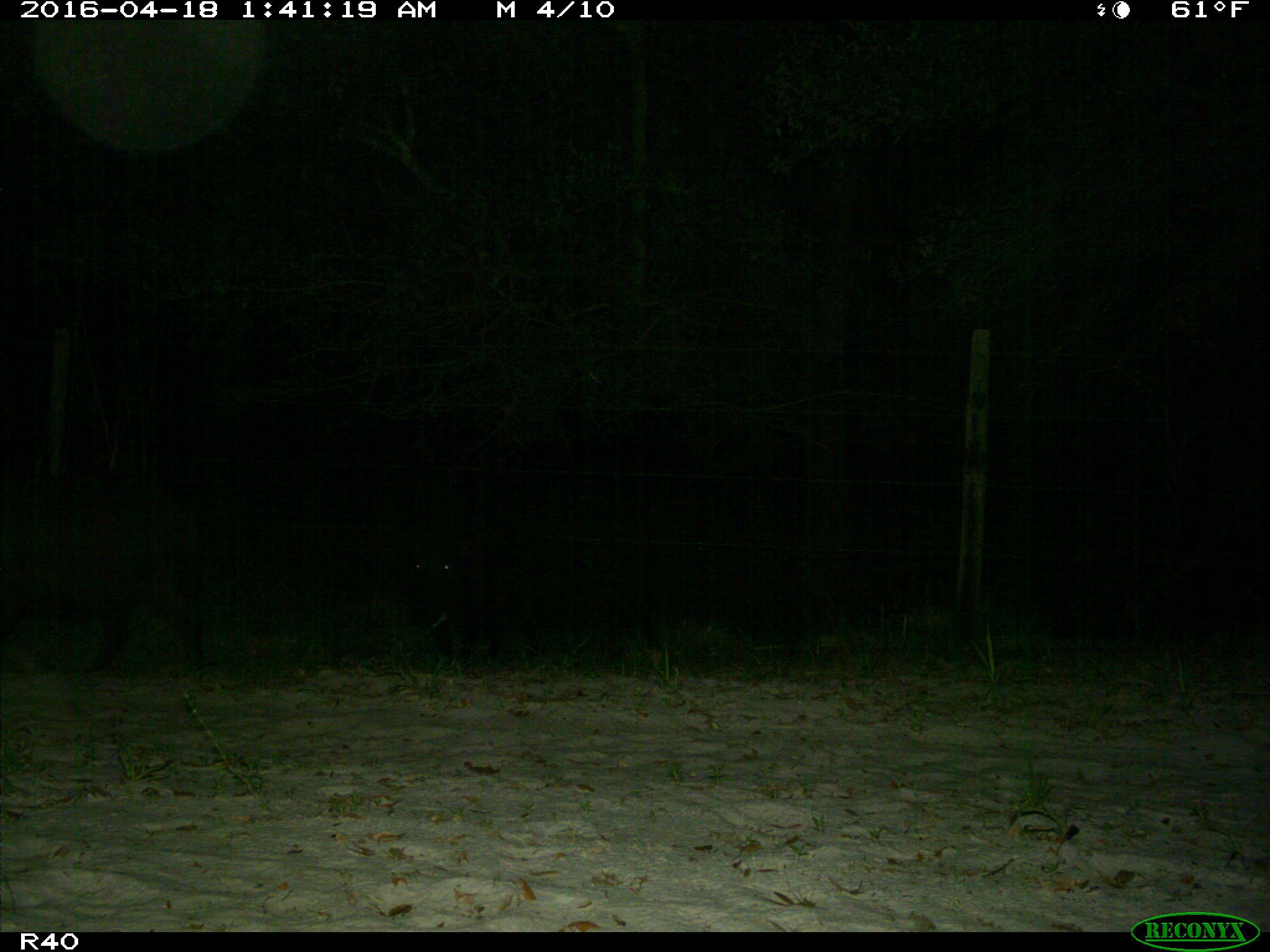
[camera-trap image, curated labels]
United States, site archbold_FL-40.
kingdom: Animalia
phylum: Chordata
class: Mammalia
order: Artiodactyla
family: Suidae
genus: Sus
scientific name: Sus scrofa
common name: wild boar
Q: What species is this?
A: Sus scrofa (wild boar).